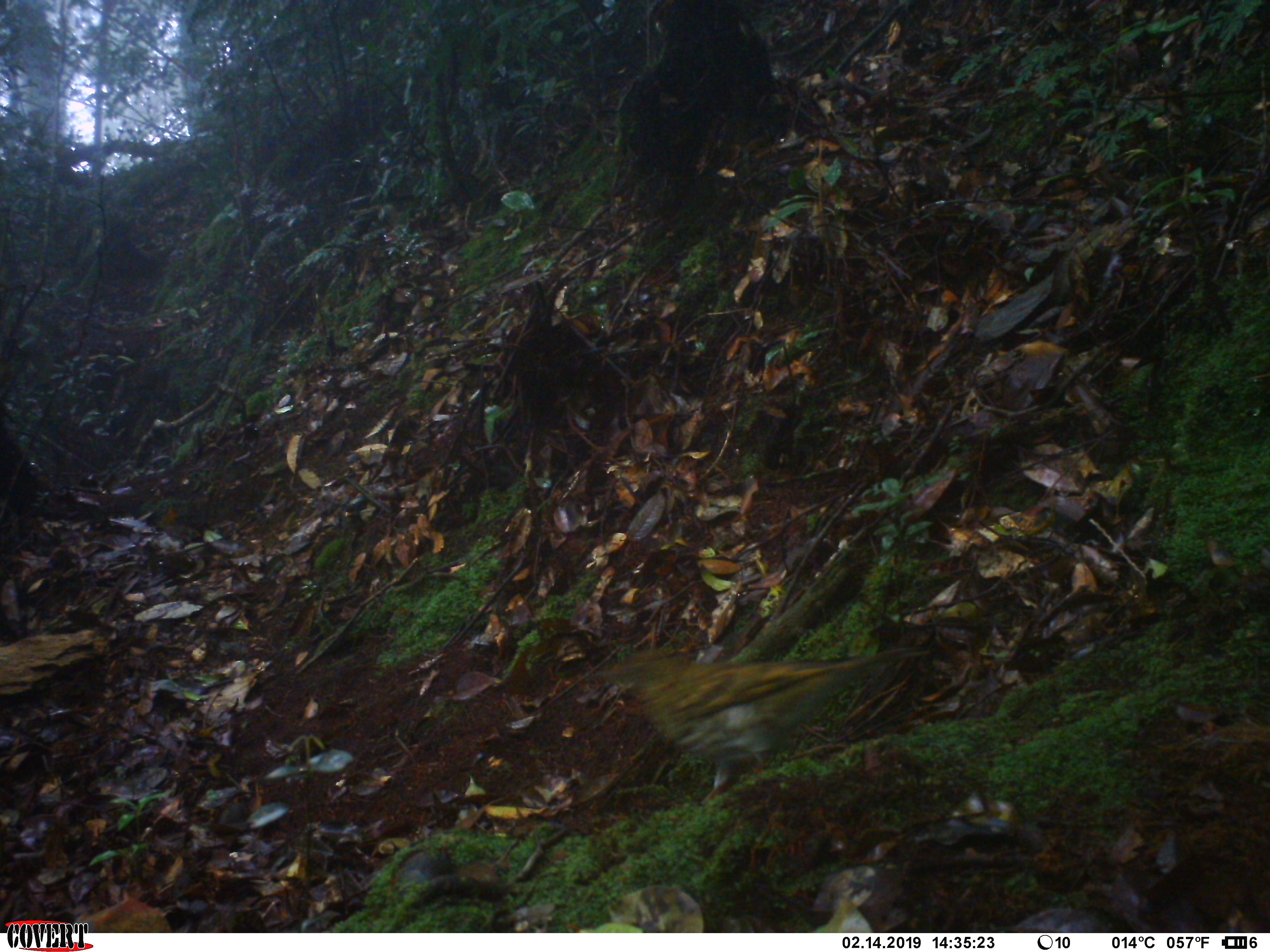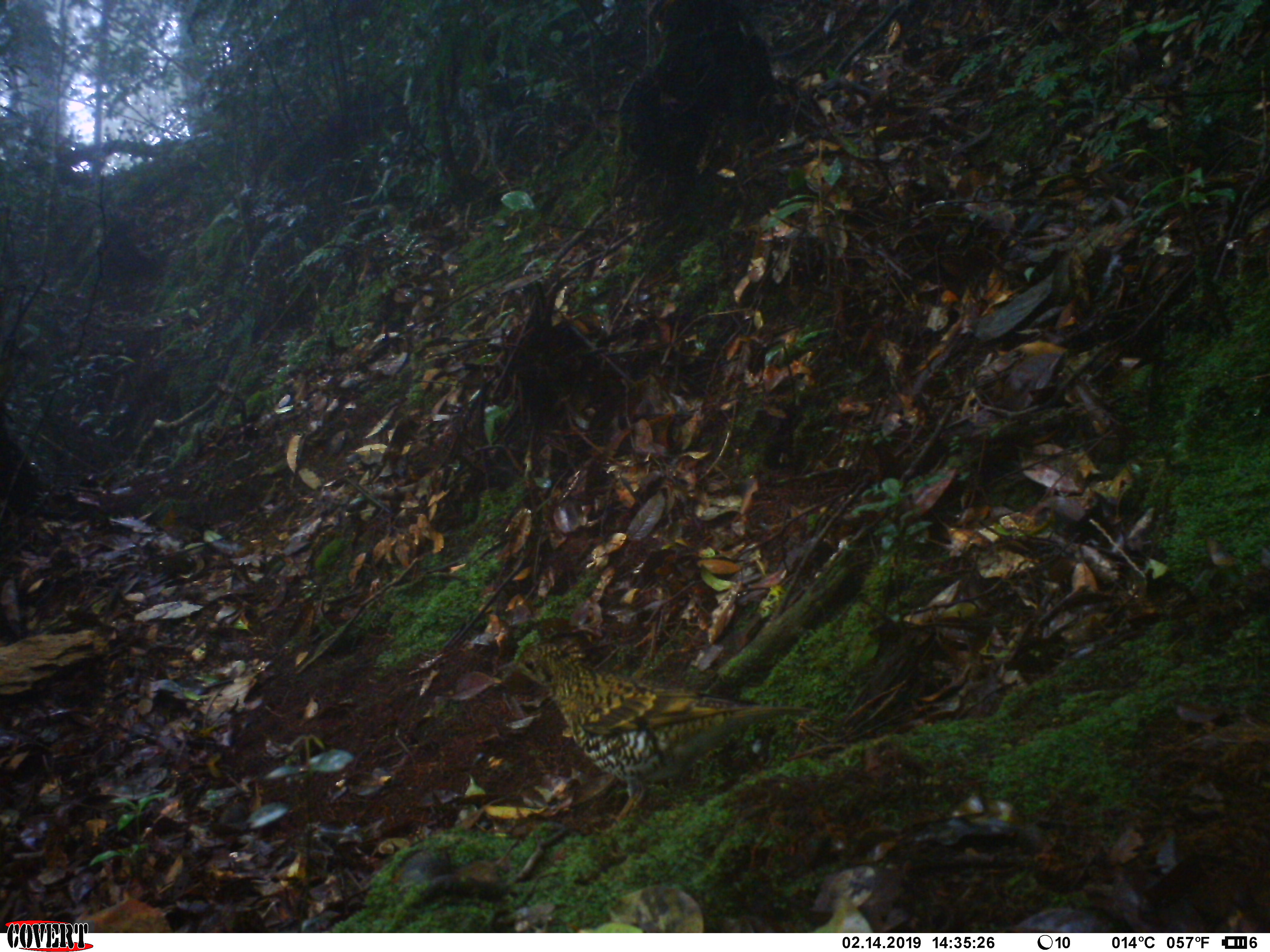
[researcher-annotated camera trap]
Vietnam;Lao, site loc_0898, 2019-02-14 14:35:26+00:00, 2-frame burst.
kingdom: Animalia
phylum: Chordata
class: Aves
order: Passeriformes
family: Turdidae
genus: Zoothera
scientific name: Zoothera dauma dauma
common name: scaly thrush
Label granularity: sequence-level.